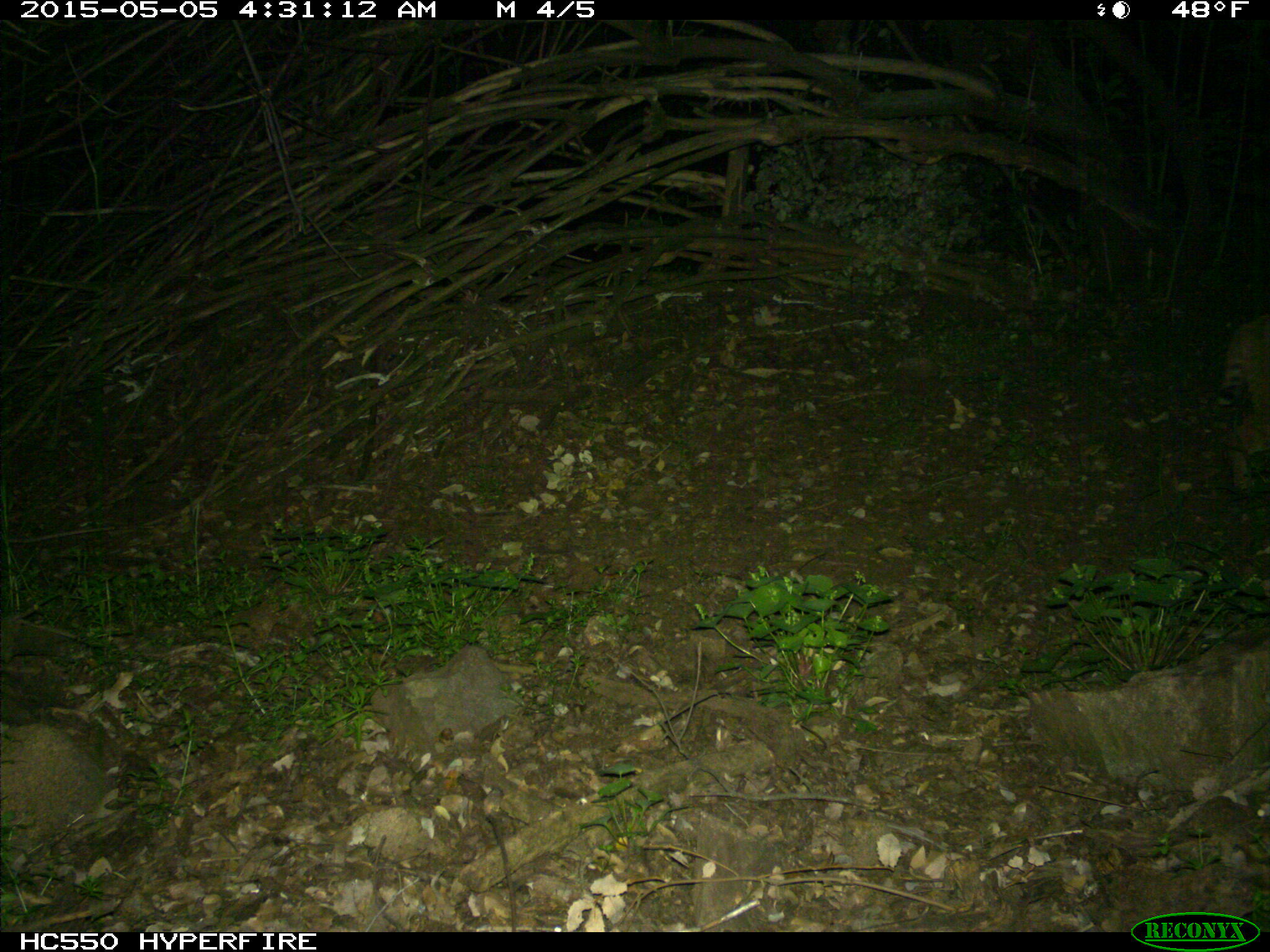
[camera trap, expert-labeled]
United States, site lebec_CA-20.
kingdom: Animalia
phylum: Chordata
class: Mammalia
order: Carnivora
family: Felidae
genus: Lynx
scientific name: Lynx rufus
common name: bobcat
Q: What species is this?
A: Lynx rufus (bobcat).